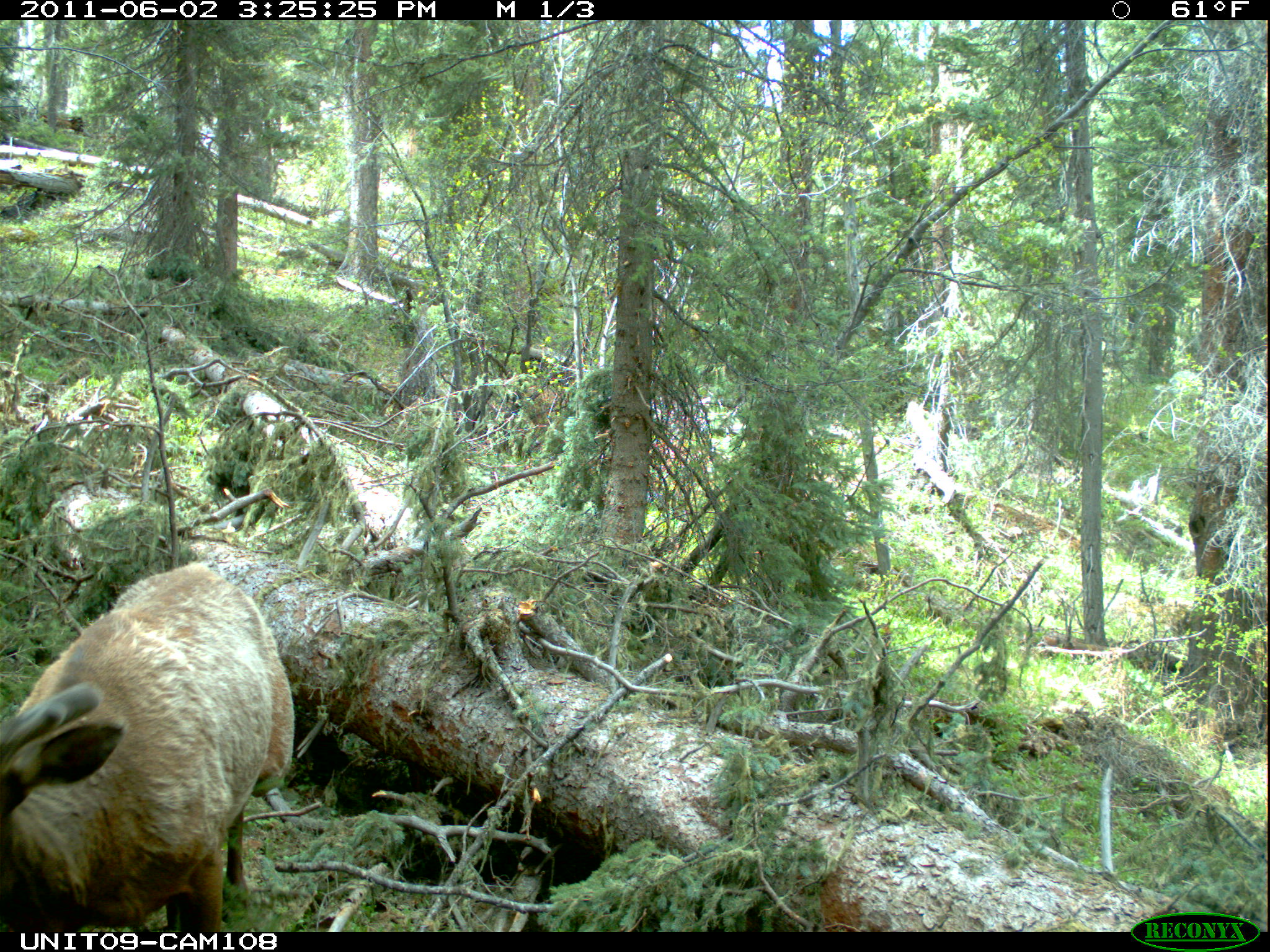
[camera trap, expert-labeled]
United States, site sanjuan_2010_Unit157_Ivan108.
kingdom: Animalia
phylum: Chordata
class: Mammalia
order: Artiodactyla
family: Cervidae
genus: Cervus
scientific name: Cervus elaphus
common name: red deer